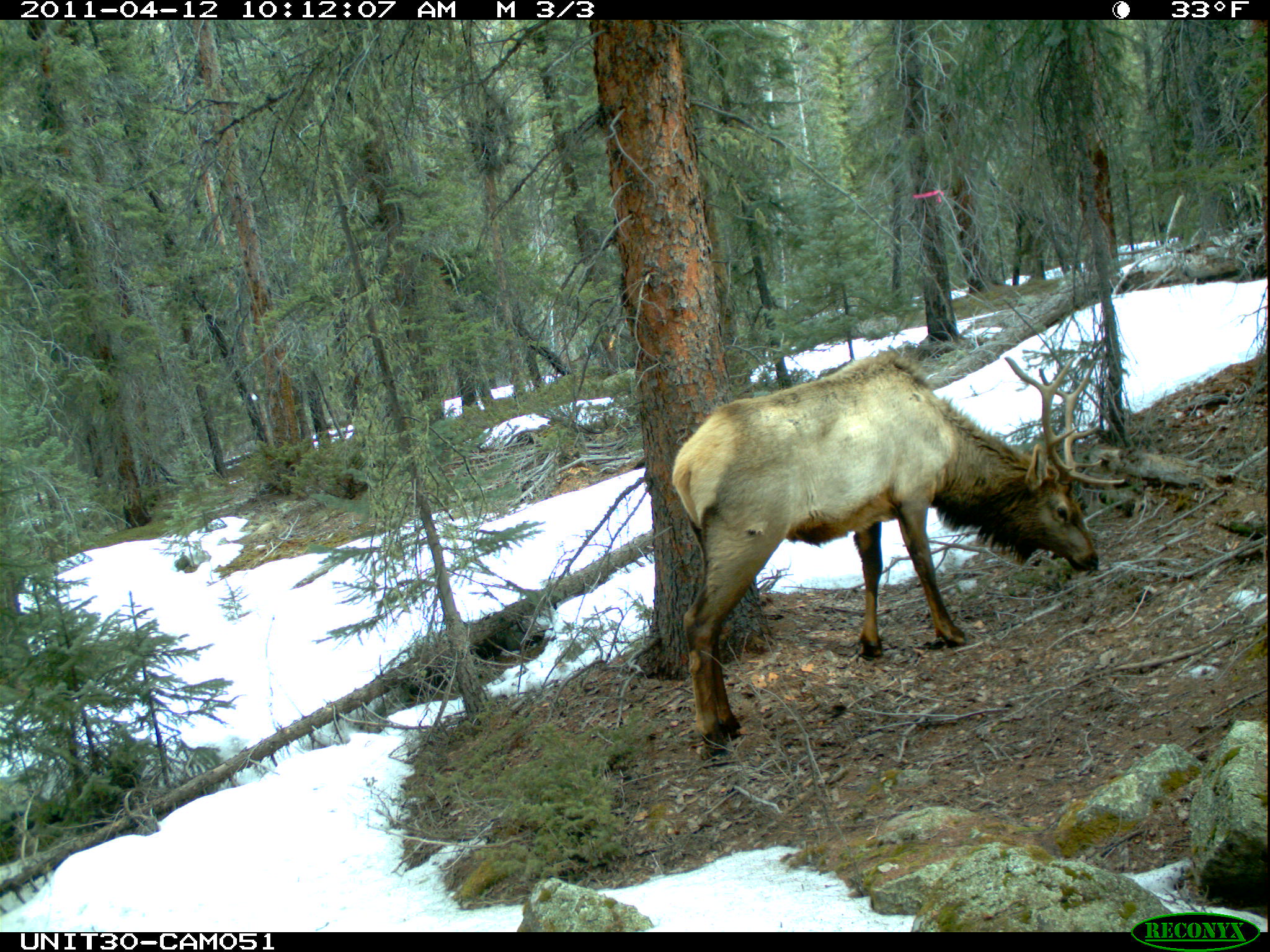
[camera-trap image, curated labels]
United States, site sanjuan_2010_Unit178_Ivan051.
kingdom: Animalia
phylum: Chordata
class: Mammalia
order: Artiodactyla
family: Cervidae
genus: Cervus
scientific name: Cervus elaphus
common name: red deer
Cervus elaphus (red deer).